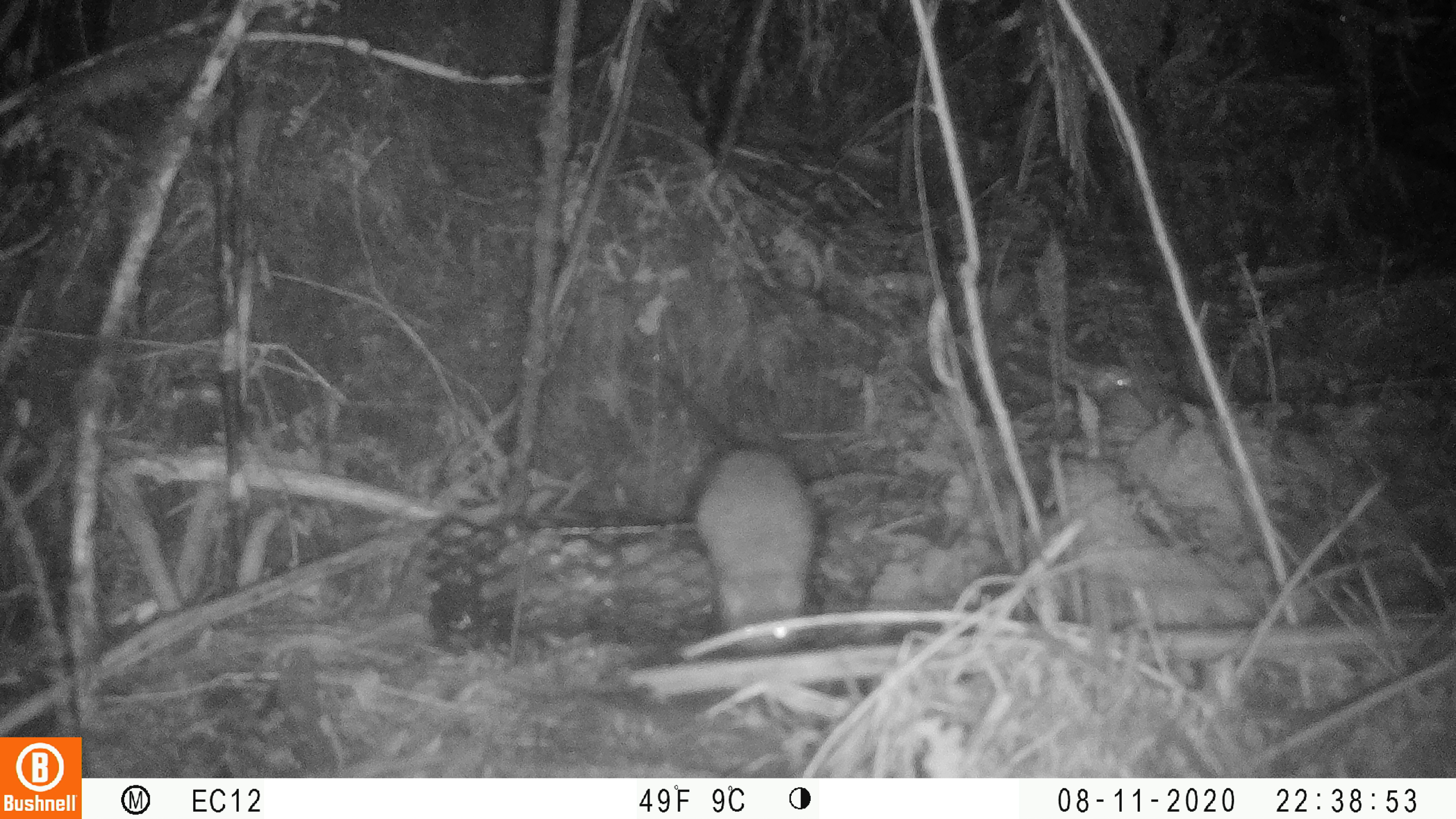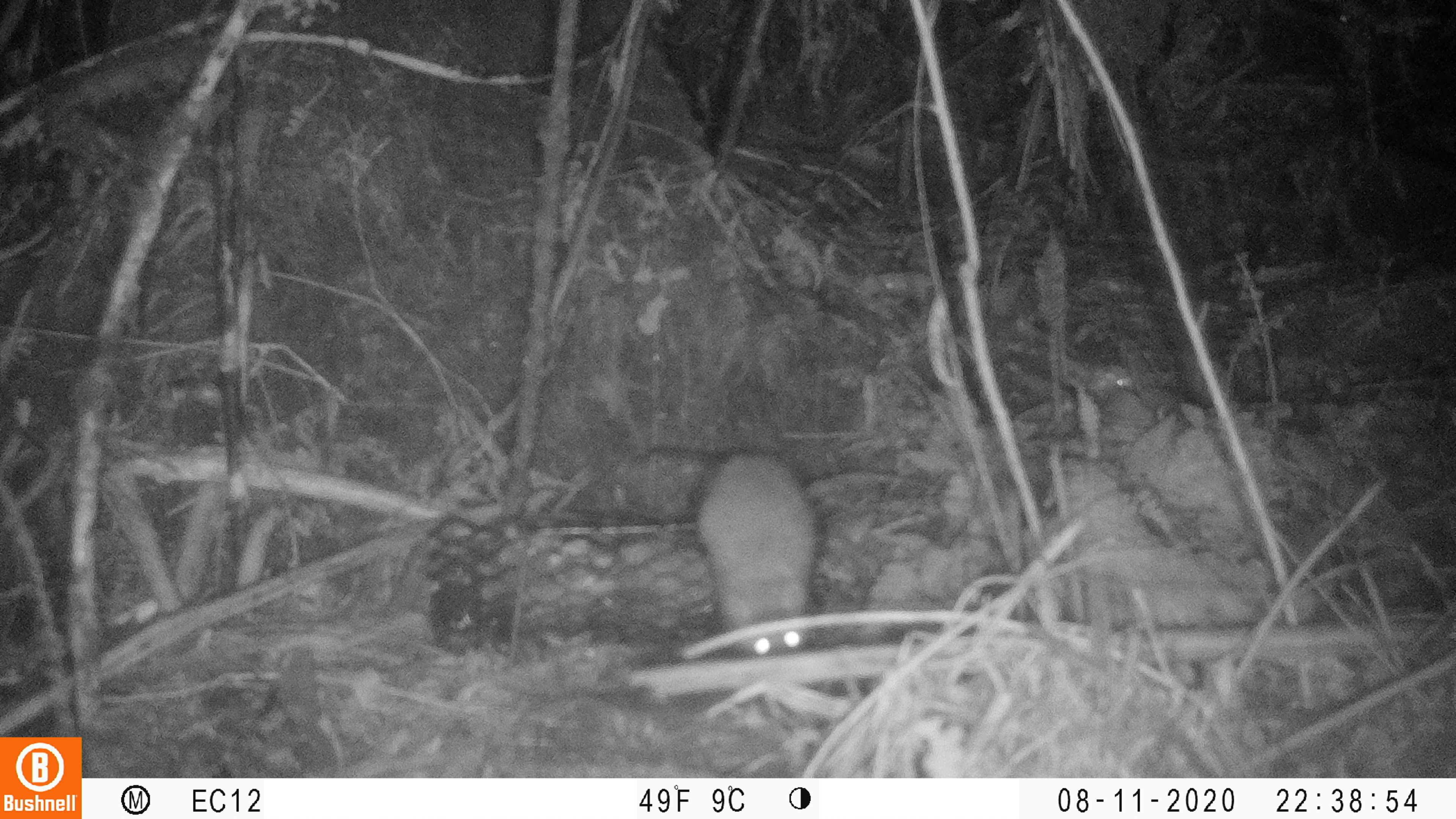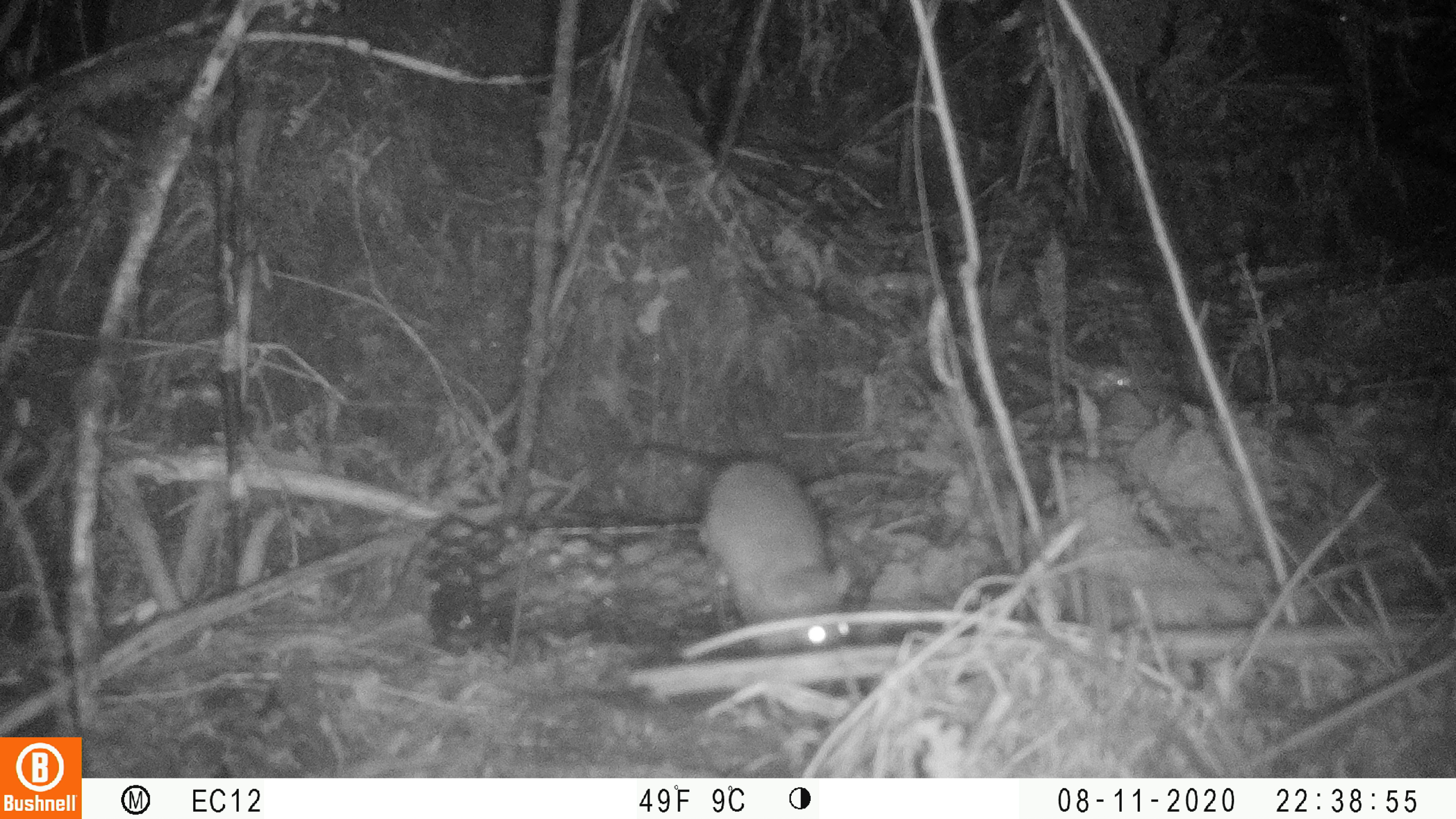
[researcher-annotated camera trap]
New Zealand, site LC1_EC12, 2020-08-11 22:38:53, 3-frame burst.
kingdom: Animalia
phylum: Chordata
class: Mammalia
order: Rodentia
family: Muridae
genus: Rattus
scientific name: Rattus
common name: rat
Rat (Rattus).